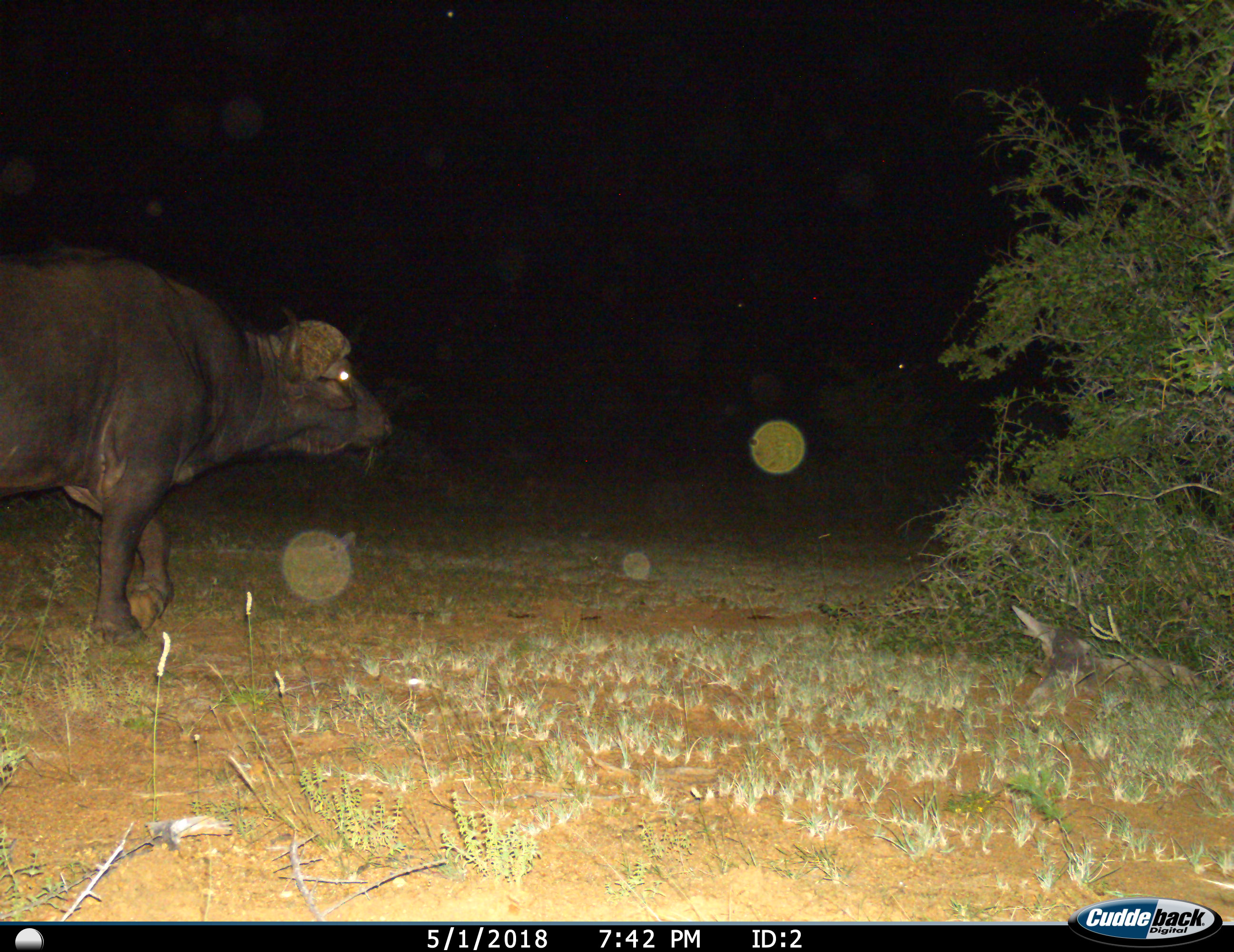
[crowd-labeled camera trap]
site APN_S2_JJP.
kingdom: Animalia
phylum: Chordata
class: Mammalia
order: Artiodactyla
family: Bovidae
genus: Syncerus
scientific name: Syncerus caffer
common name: african buffalo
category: buffalo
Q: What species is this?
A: Buffalo (african buffalo) (Syncerus caffer).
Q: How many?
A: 1.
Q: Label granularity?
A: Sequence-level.